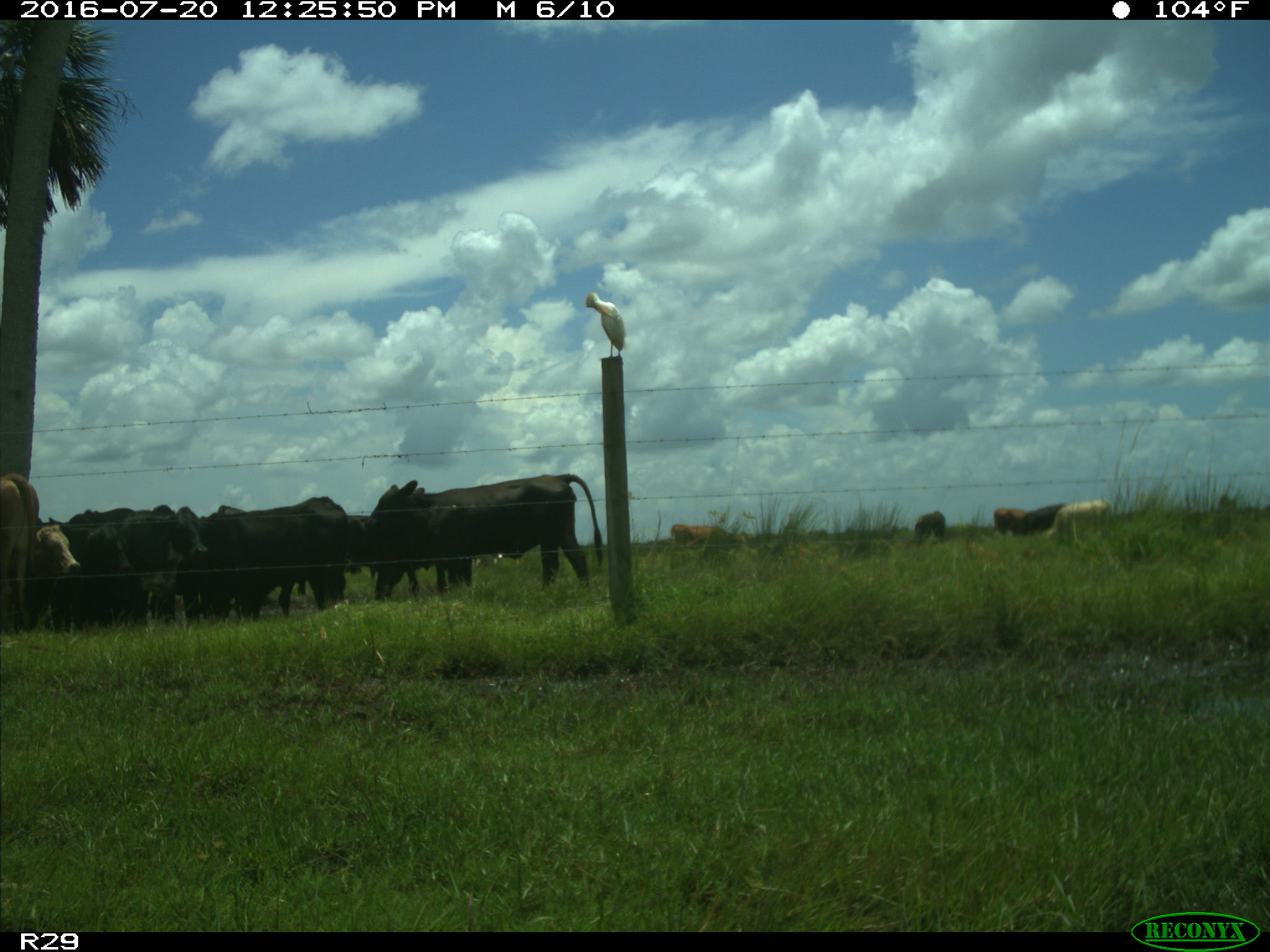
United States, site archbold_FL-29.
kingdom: Animalia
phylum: Chordata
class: Mammalia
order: Artiodactyla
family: Bovidae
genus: Bos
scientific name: Bos taurus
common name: domestic cow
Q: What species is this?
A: Bos taurus (domestic cow).